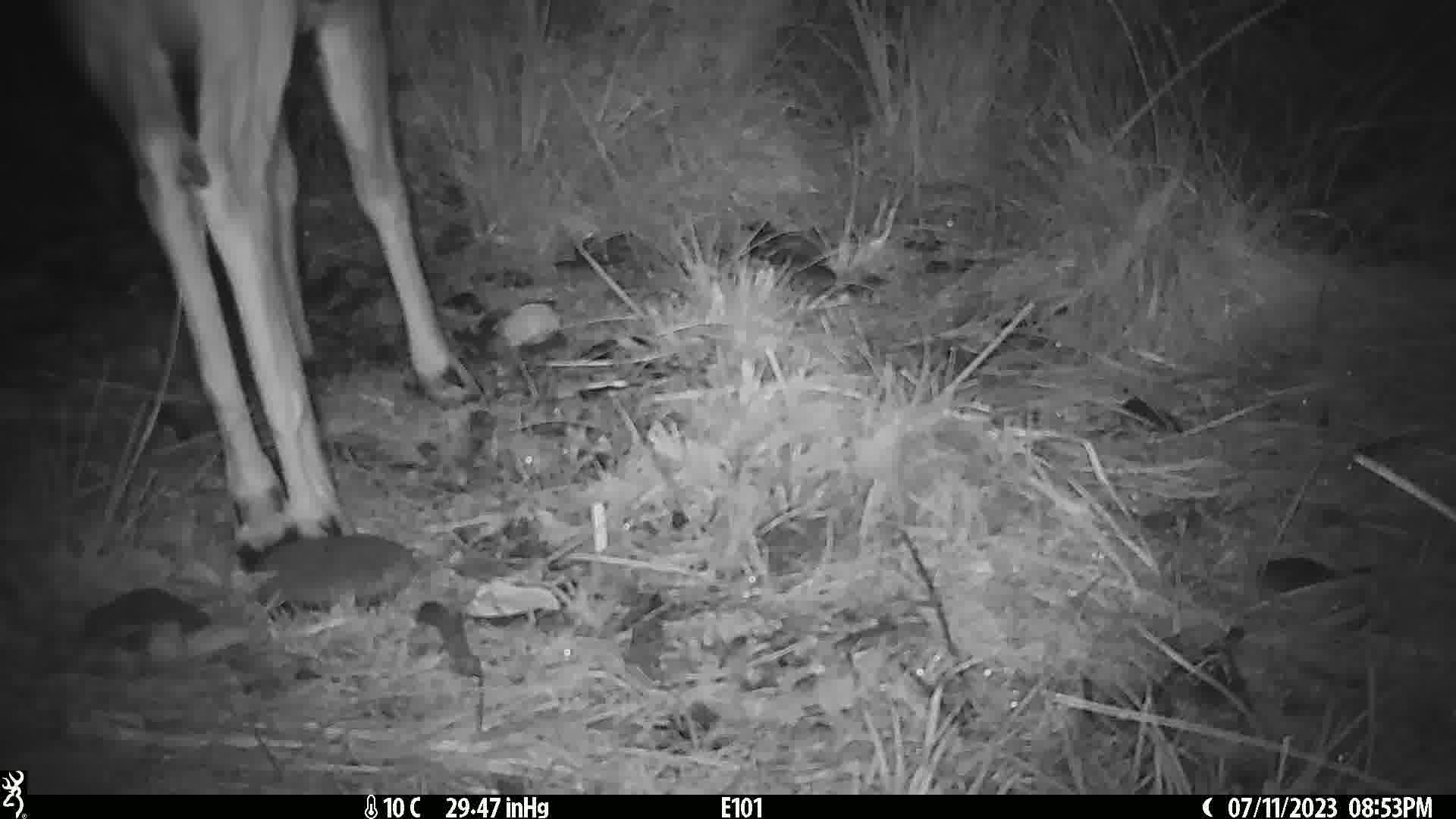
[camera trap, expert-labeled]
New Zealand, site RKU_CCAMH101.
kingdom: Animalia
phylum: Chordata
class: Mammalia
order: Artiodactyla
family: Cervidae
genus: Odocoileus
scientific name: Odocoileus virginianus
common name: white-tailed deer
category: white tailed deer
White tailed deer (white-tailed deer) (Odocoileus virginianus).